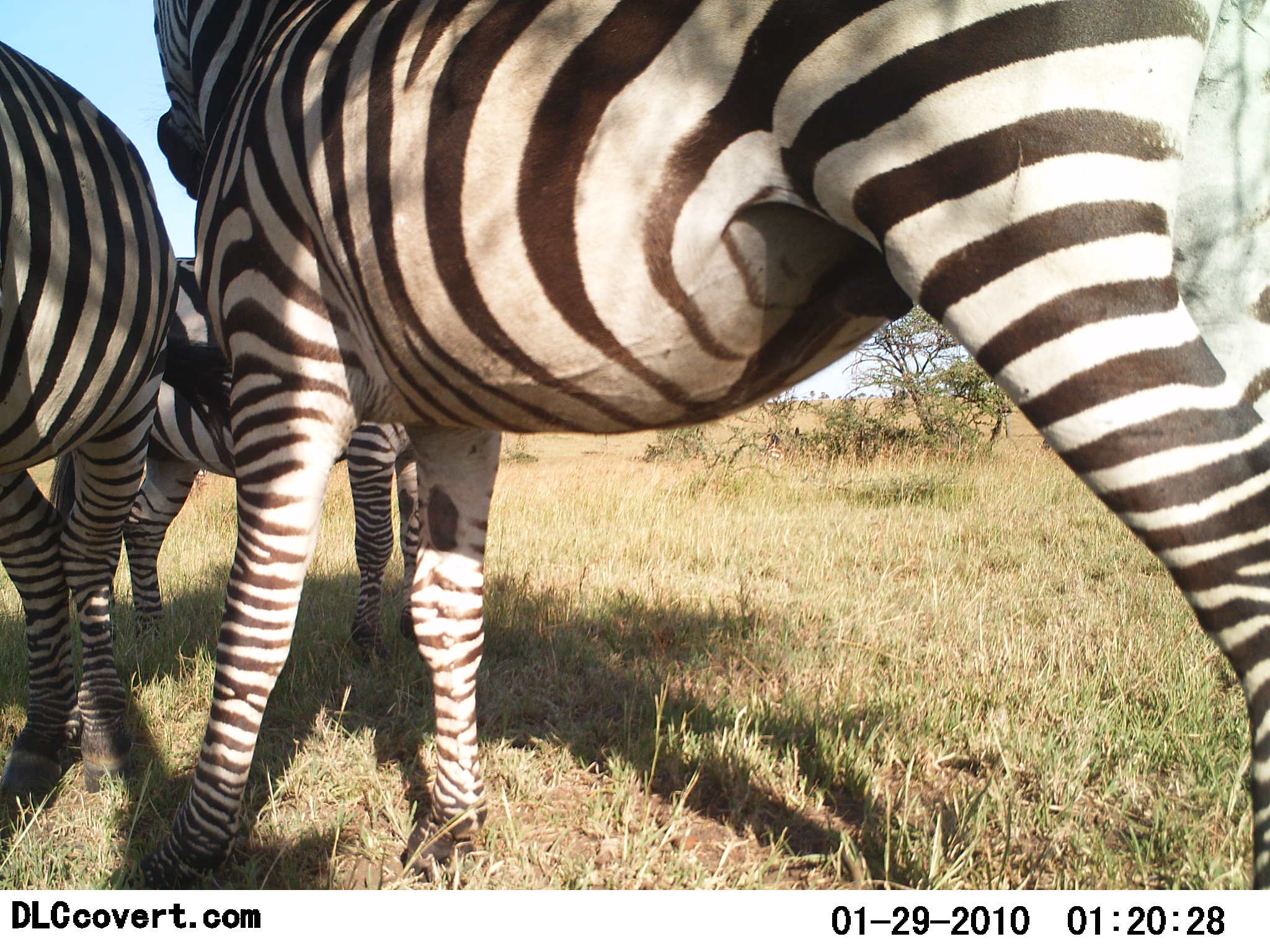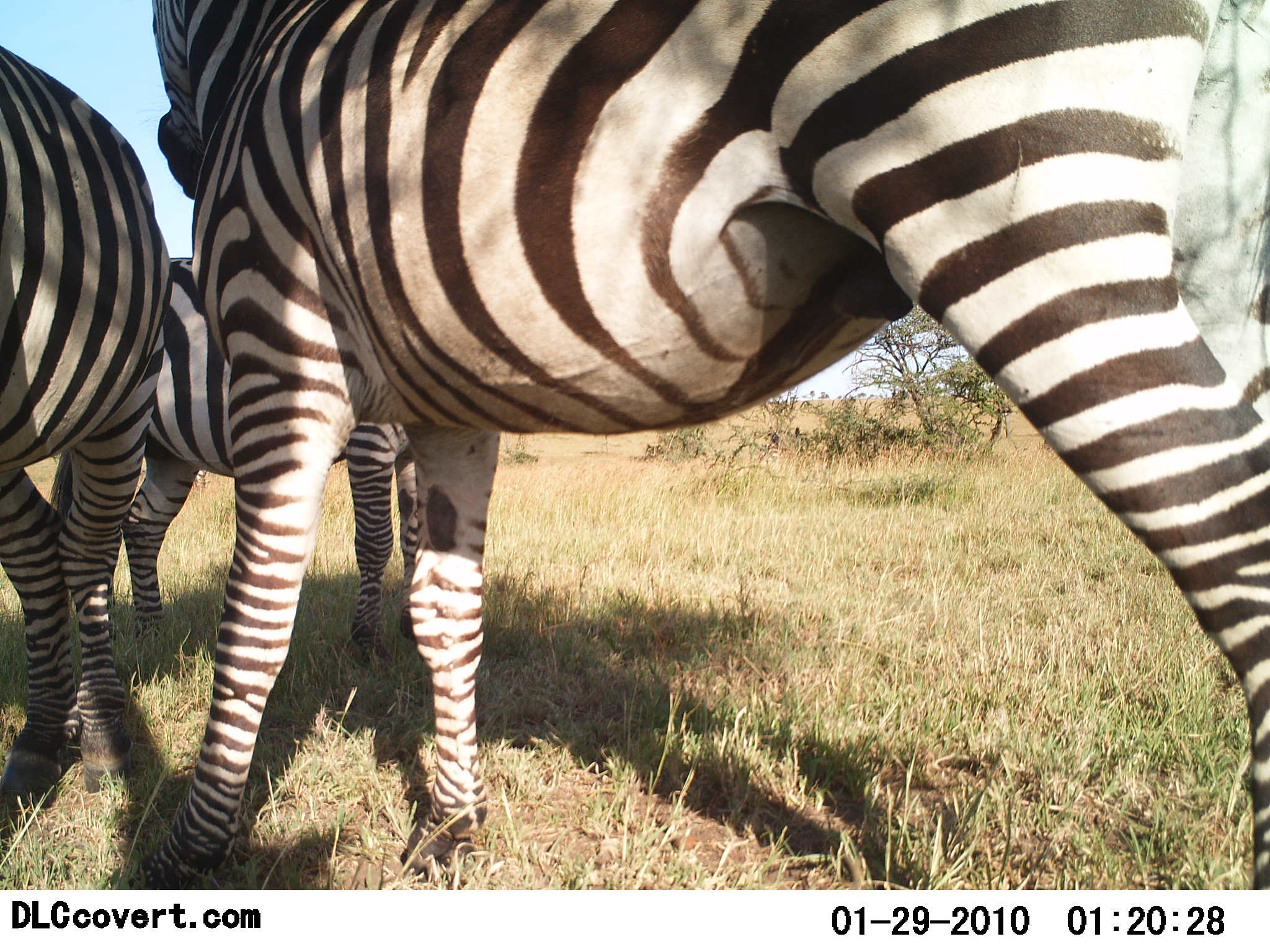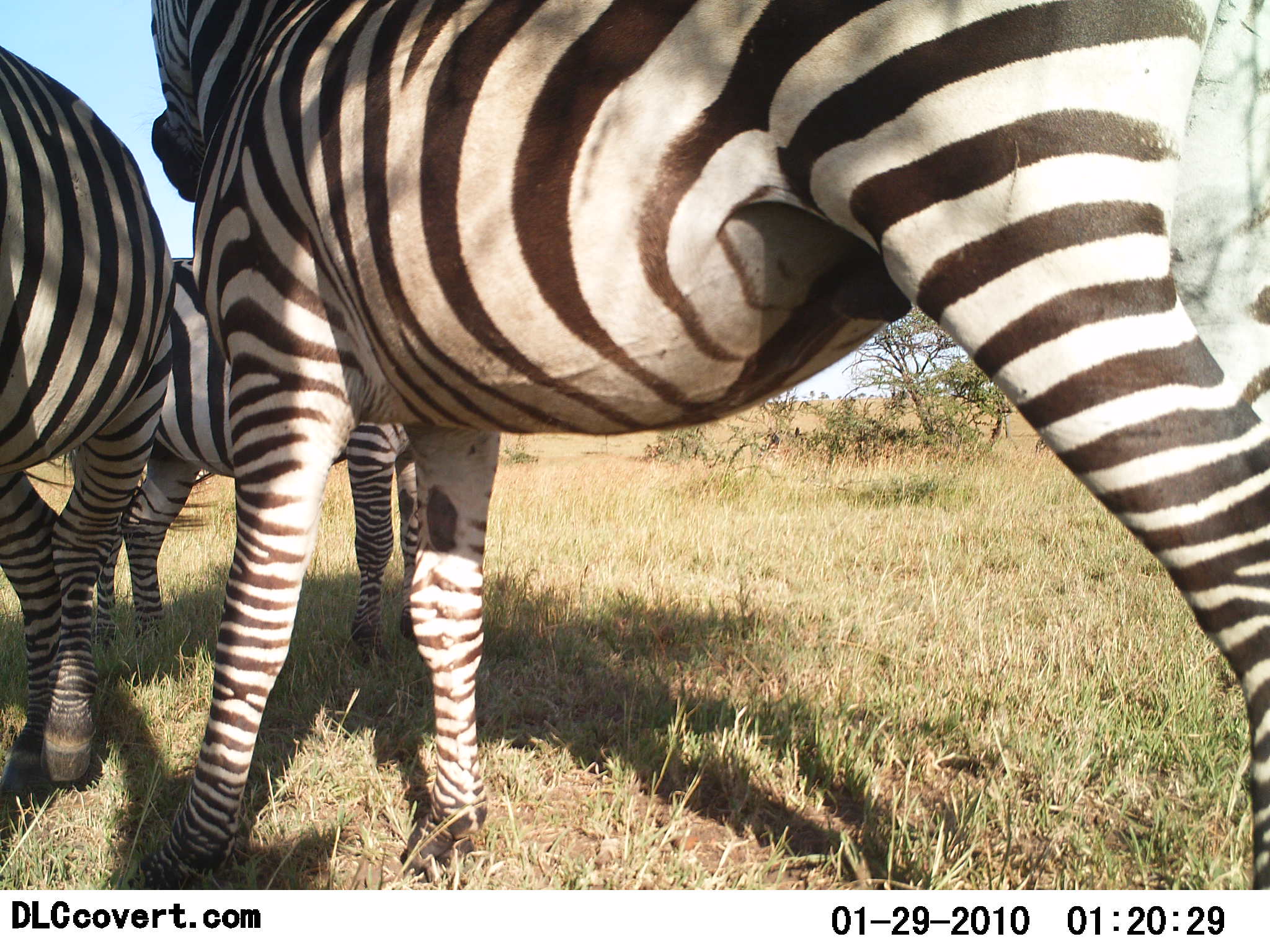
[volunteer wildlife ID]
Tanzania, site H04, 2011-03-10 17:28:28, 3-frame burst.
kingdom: Animalia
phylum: Chordata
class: Mammalia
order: Perissodactyla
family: Equidae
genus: Equus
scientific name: Equus quagga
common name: plains zebra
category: zebra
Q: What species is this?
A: Zebra (plains zebra) (Equus quagga).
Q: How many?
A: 3.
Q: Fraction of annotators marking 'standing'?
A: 90%.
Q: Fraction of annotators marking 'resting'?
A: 20%.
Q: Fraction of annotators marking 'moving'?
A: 10%.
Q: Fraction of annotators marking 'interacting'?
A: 10%.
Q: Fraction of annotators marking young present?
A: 0%.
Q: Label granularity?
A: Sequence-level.